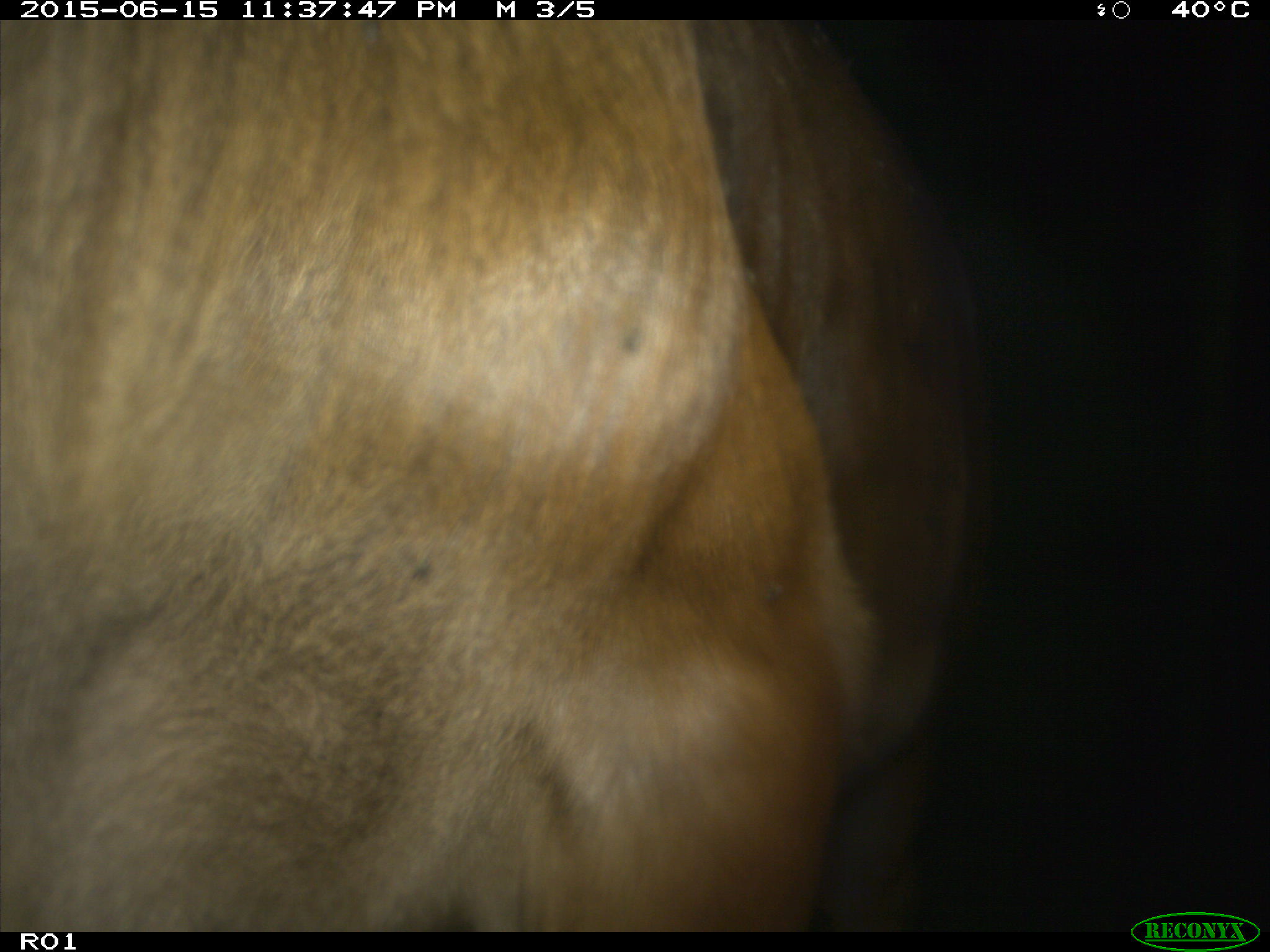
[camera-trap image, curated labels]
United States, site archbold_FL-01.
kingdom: Animalia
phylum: Chordata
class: Mammalia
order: Artiodactyla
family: Bovidae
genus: Bos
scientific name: Bos taurus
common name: domestic cow